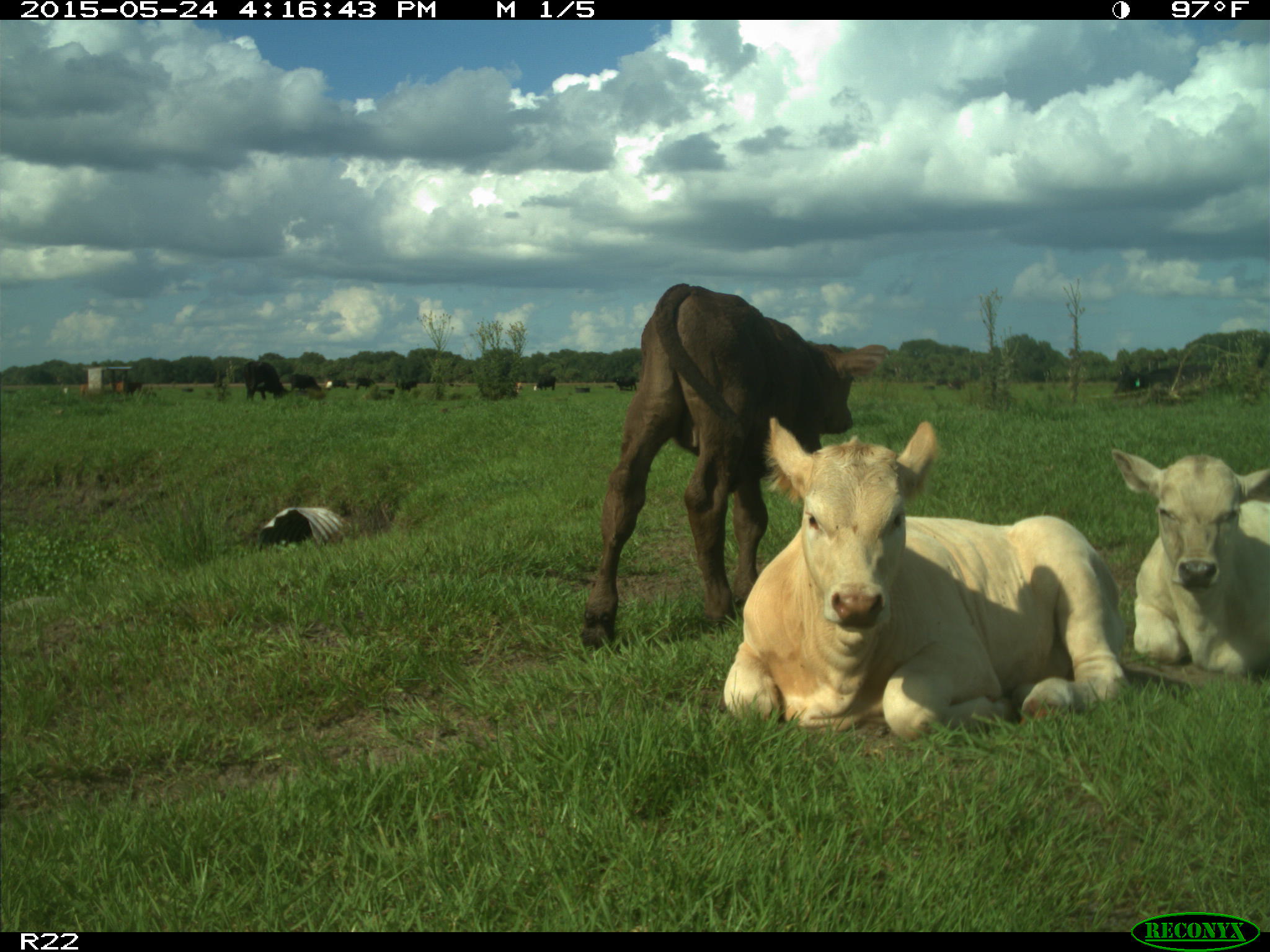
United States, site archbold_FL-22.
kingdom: Animalia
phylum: Chordata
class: Mammalia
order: Artiodactyla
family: Bovidae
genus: Bos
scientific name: Bos taurus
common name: domestic cow